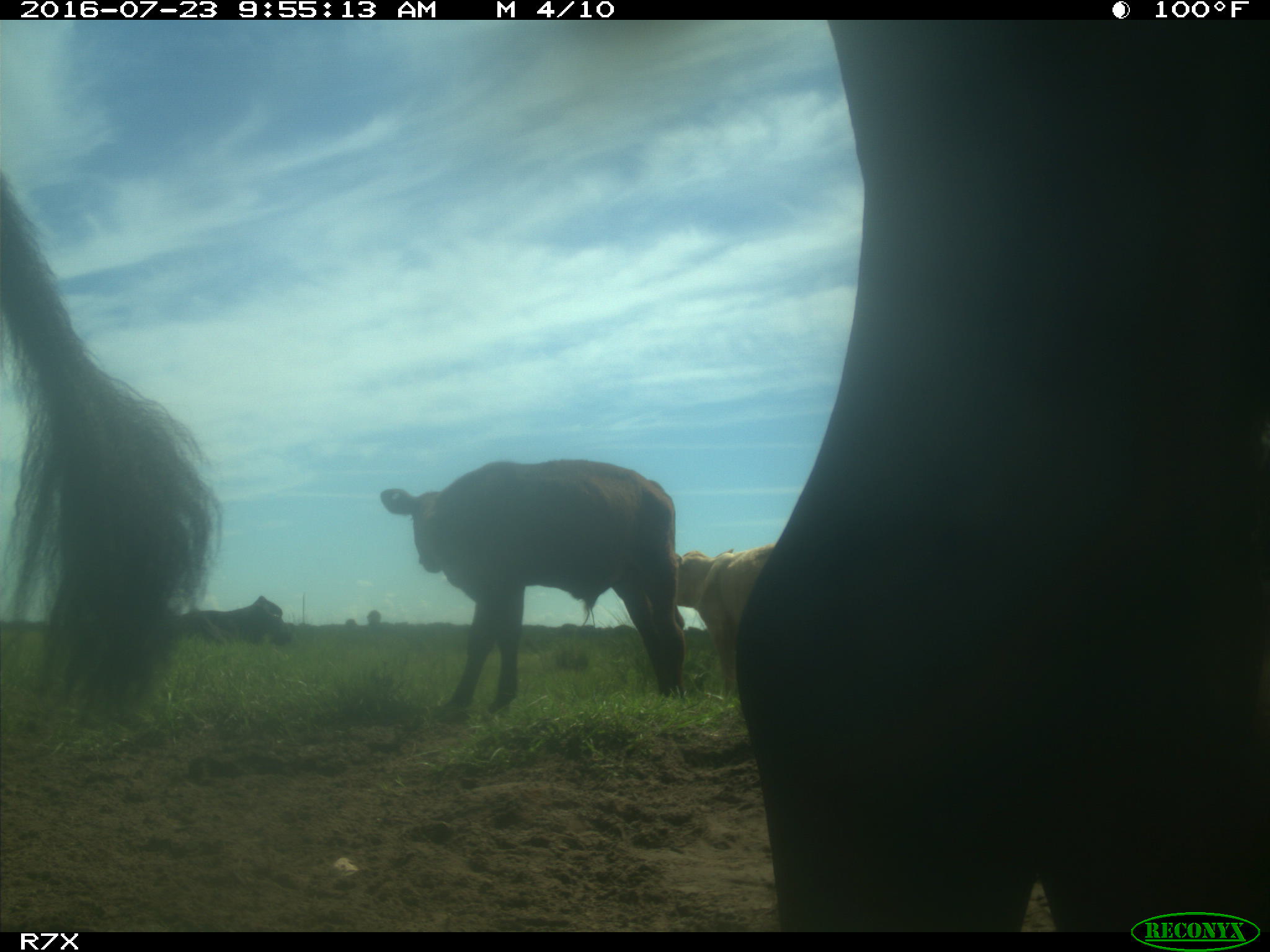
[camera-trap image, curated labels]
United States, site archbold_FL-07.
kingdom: Animalia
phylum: Chordata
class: Mammalia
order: Artiodactyla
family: Bovidae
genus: Bos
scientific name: Bos taurus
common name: domestic cow